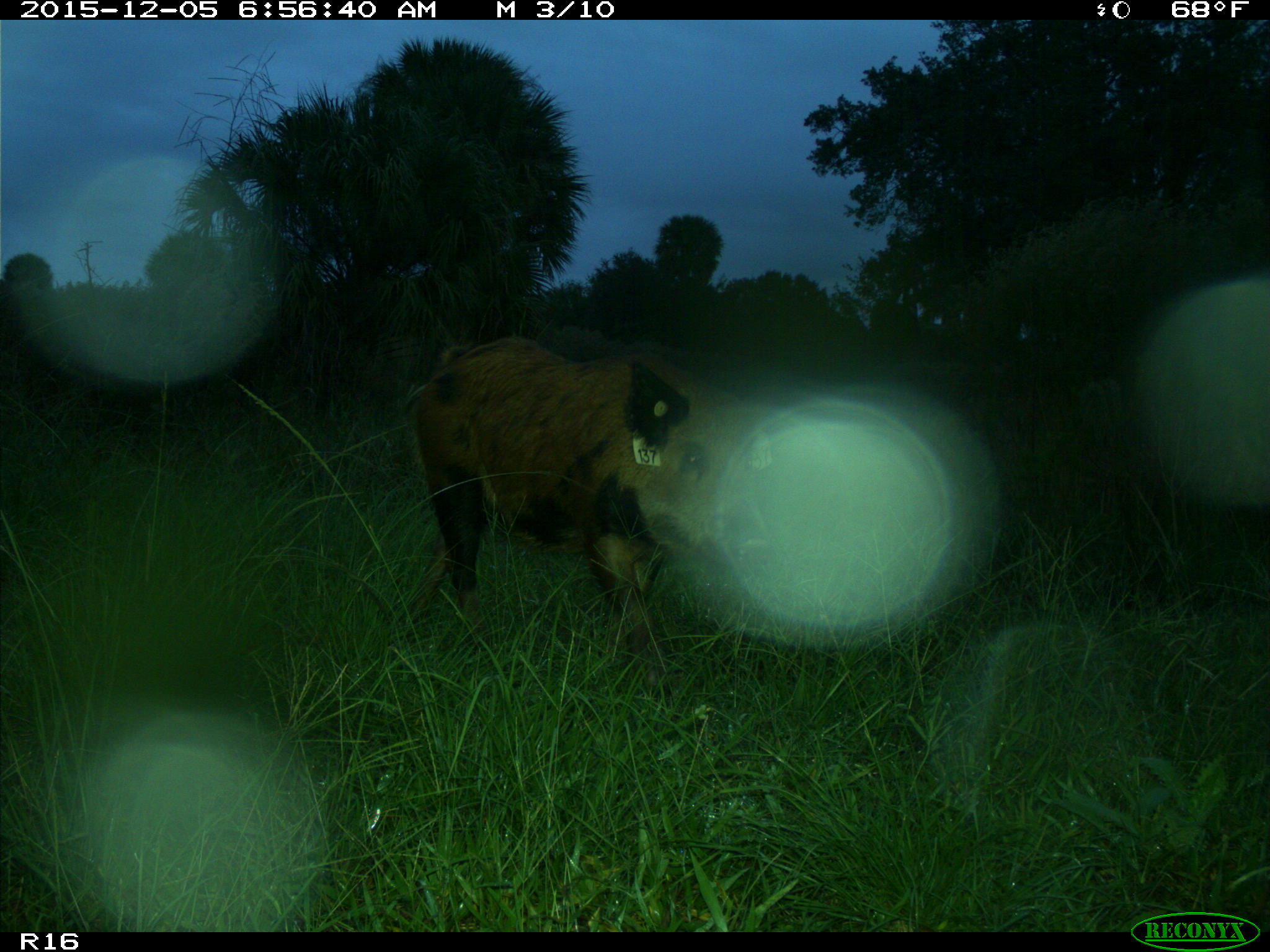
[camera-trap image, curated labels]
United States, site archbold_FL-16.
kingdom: Animalia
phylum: Chordata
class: Mammalia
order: Artiodactyla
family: Suidae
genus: Sus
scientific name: Sus scrofa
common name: wild boar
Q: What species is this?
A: Sus scrofa (wild boar).